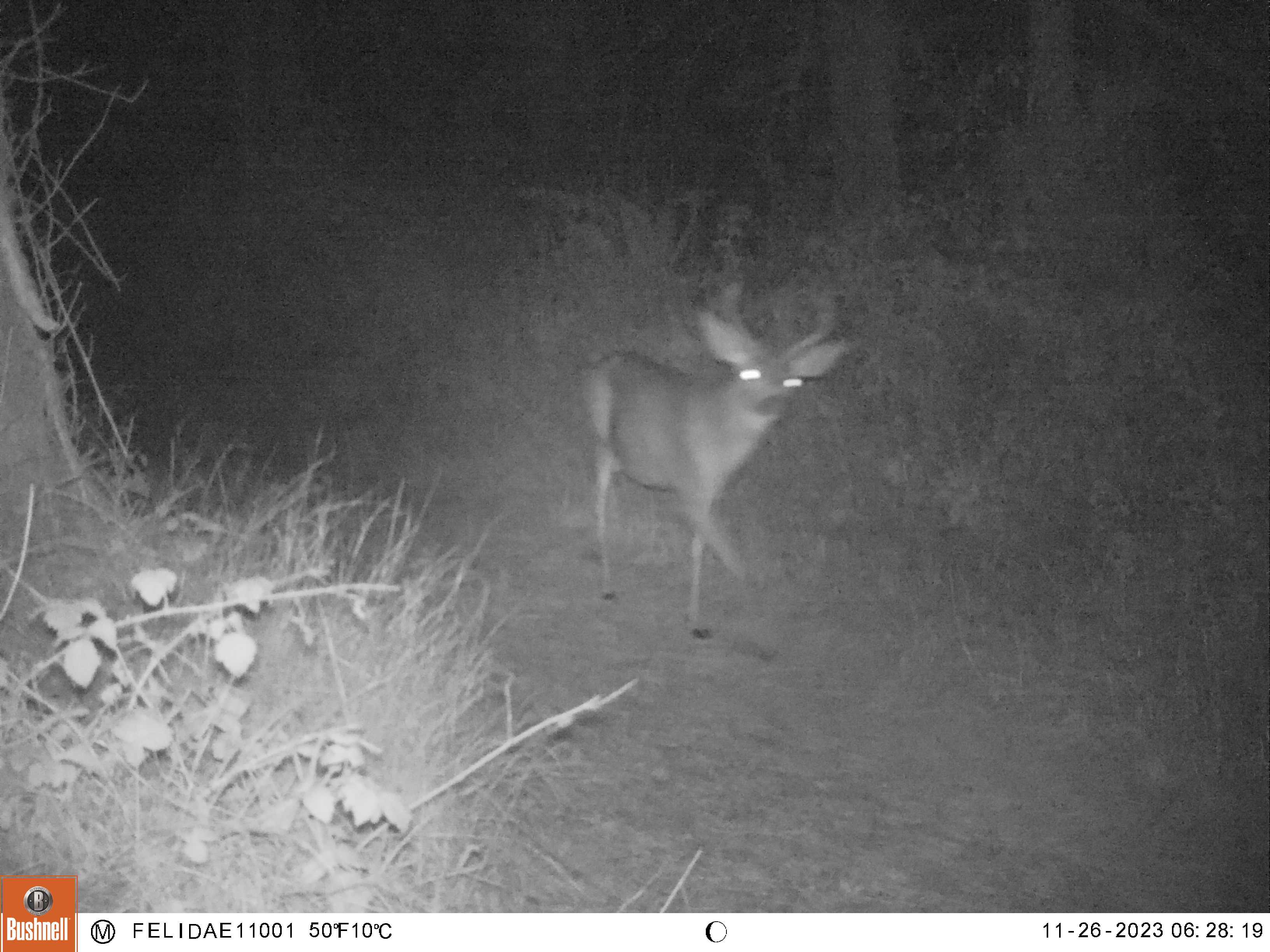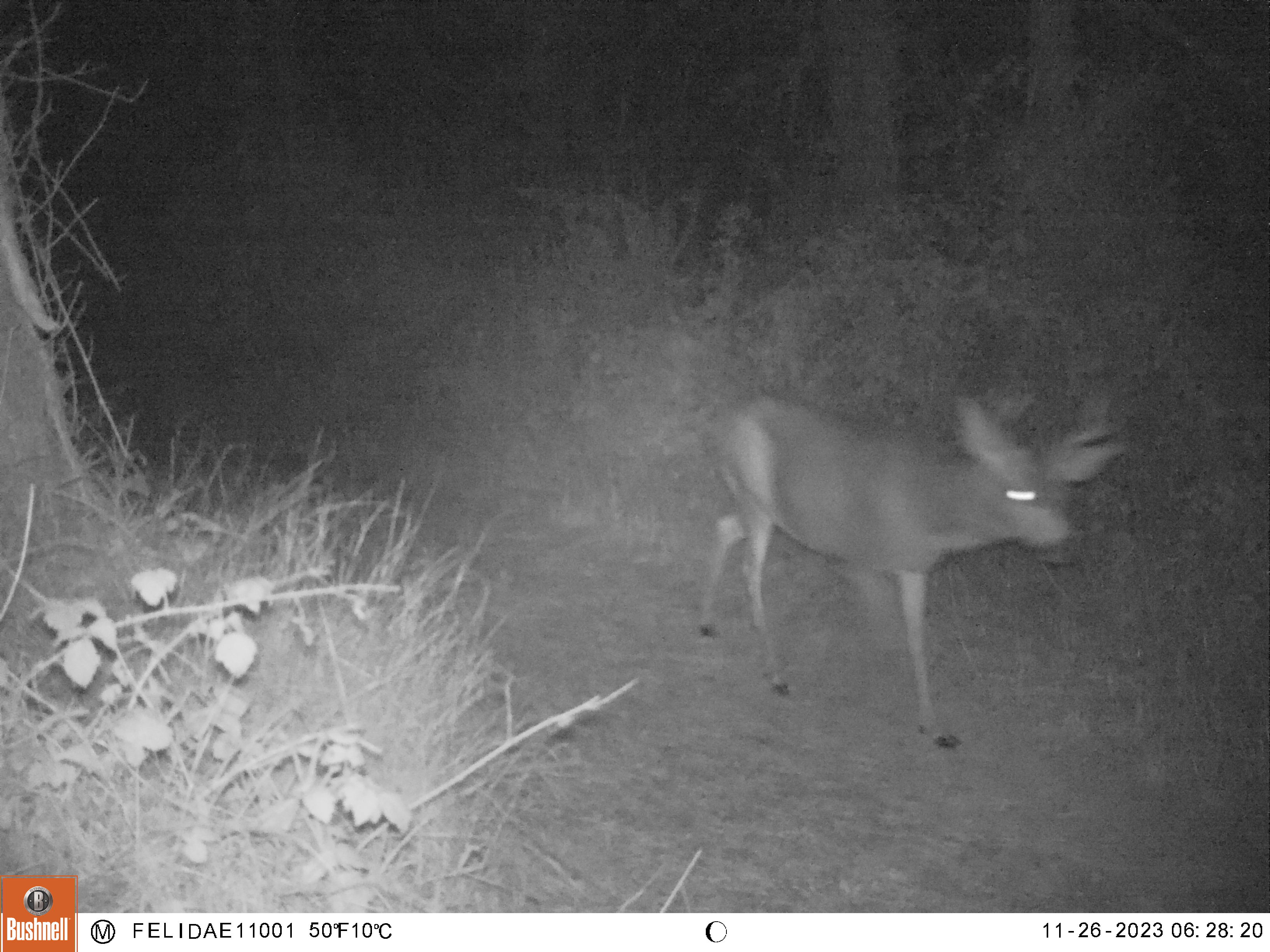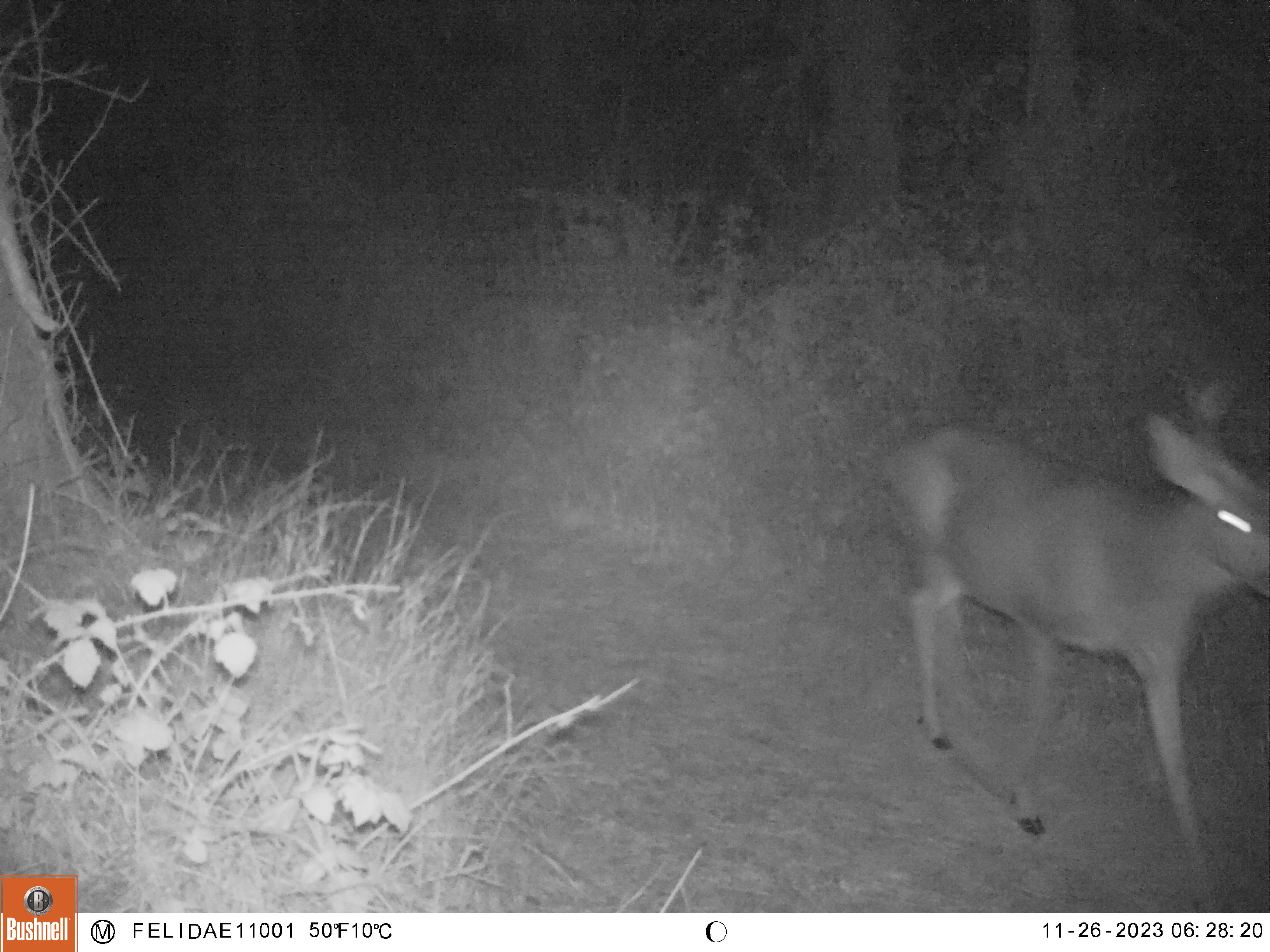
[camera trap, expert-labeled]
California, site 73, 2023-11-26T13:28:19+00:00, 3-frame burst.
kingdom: Animalia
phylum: Chordata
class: Mammalia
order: Artiodactyla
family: Cervidae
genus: Odocoileus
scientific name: Odocoileus hemionus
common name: mule deer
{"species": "mule deer (Odocoileus hemionus)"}